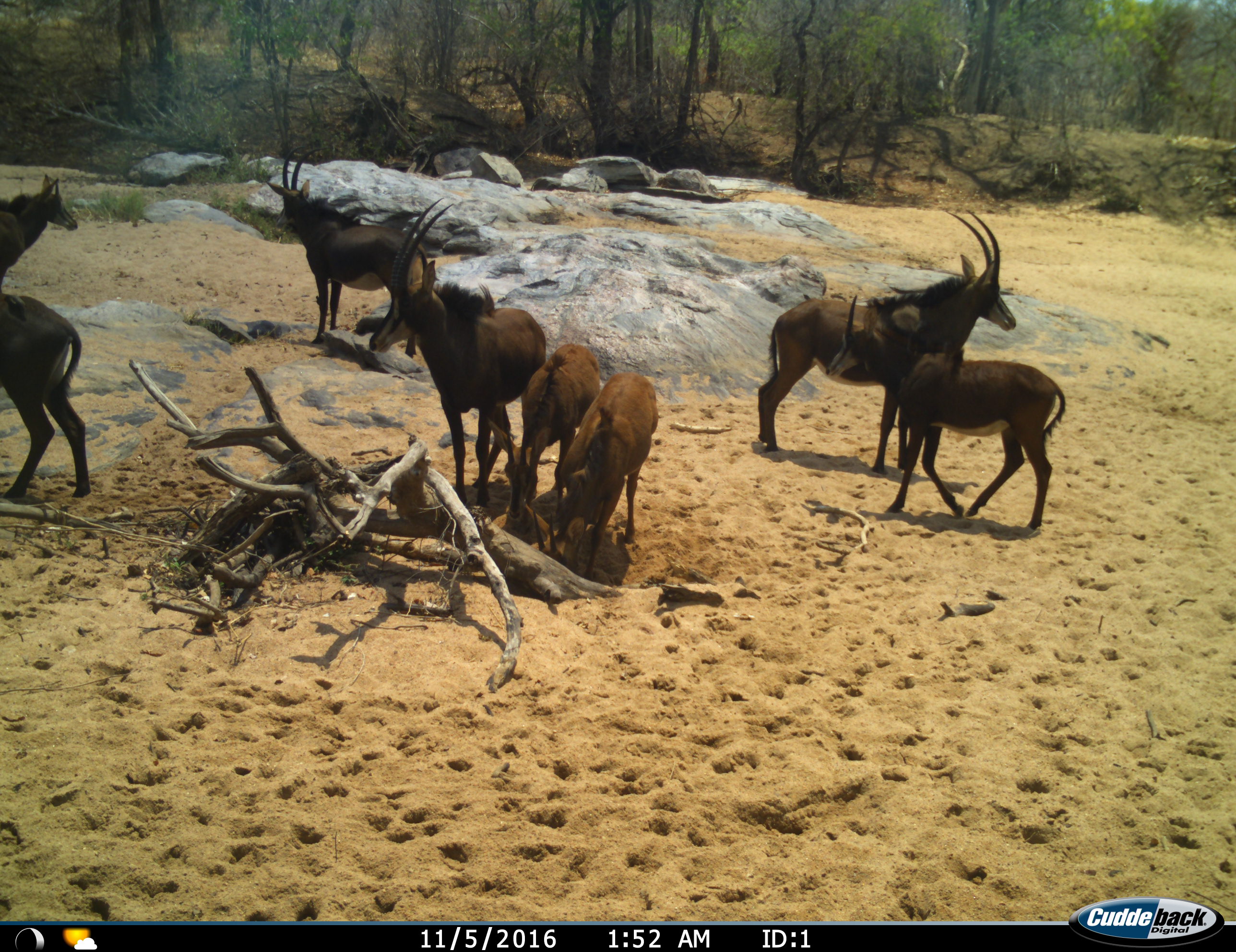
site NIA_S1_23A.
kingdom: Animalia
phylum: Chordata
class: Mammalia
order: Artiodactyla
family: Bovidae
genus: Hippotragus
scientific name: Hippotragus niger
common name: sable antelope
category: sable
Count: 8.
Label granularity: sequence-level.